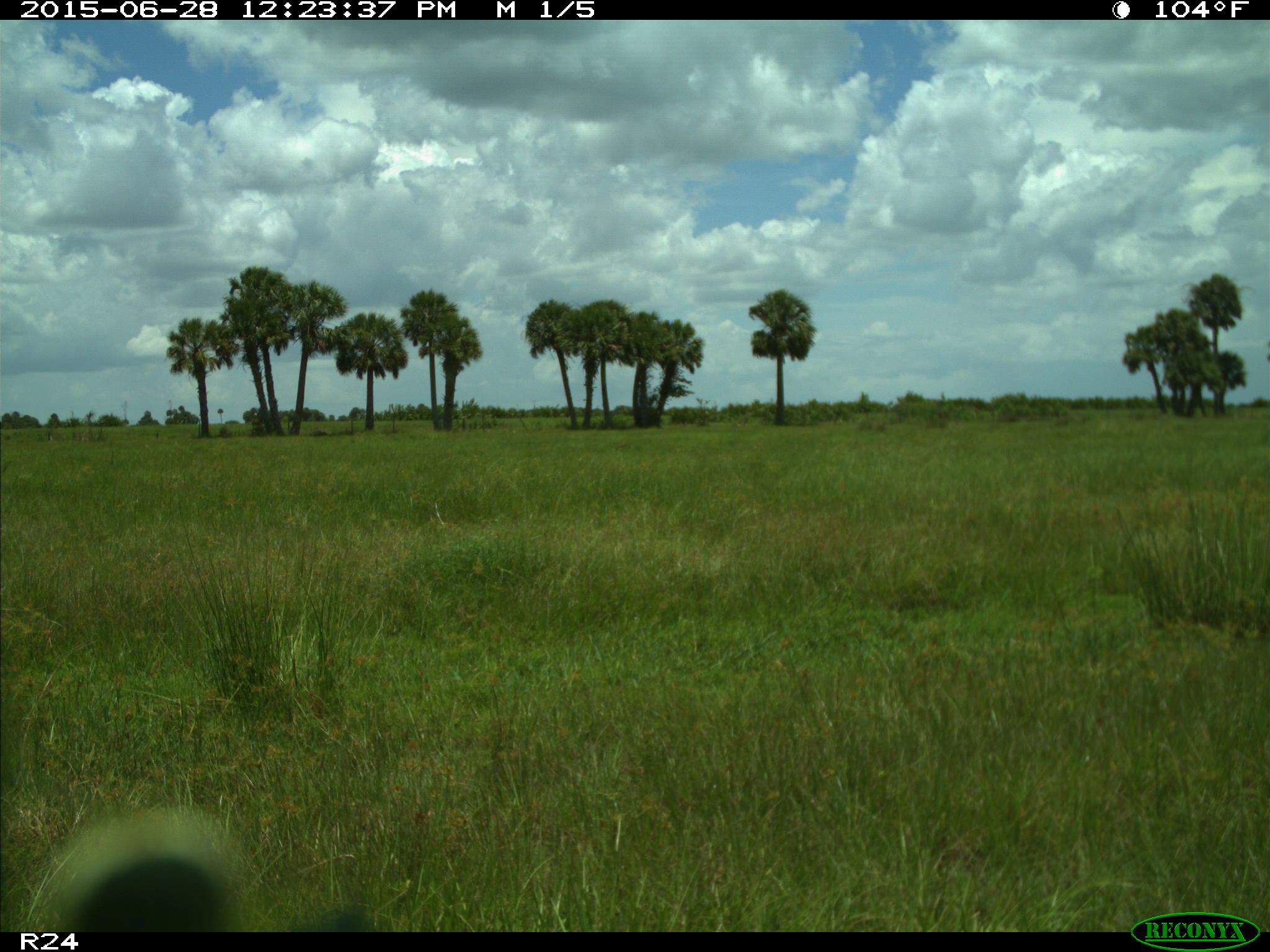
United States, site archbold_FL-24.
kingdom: Animalia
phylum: Chordata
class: Mammalia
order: Artiodactyla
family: Bovidae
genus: Bos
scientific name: Bos taurus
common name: domestic cow